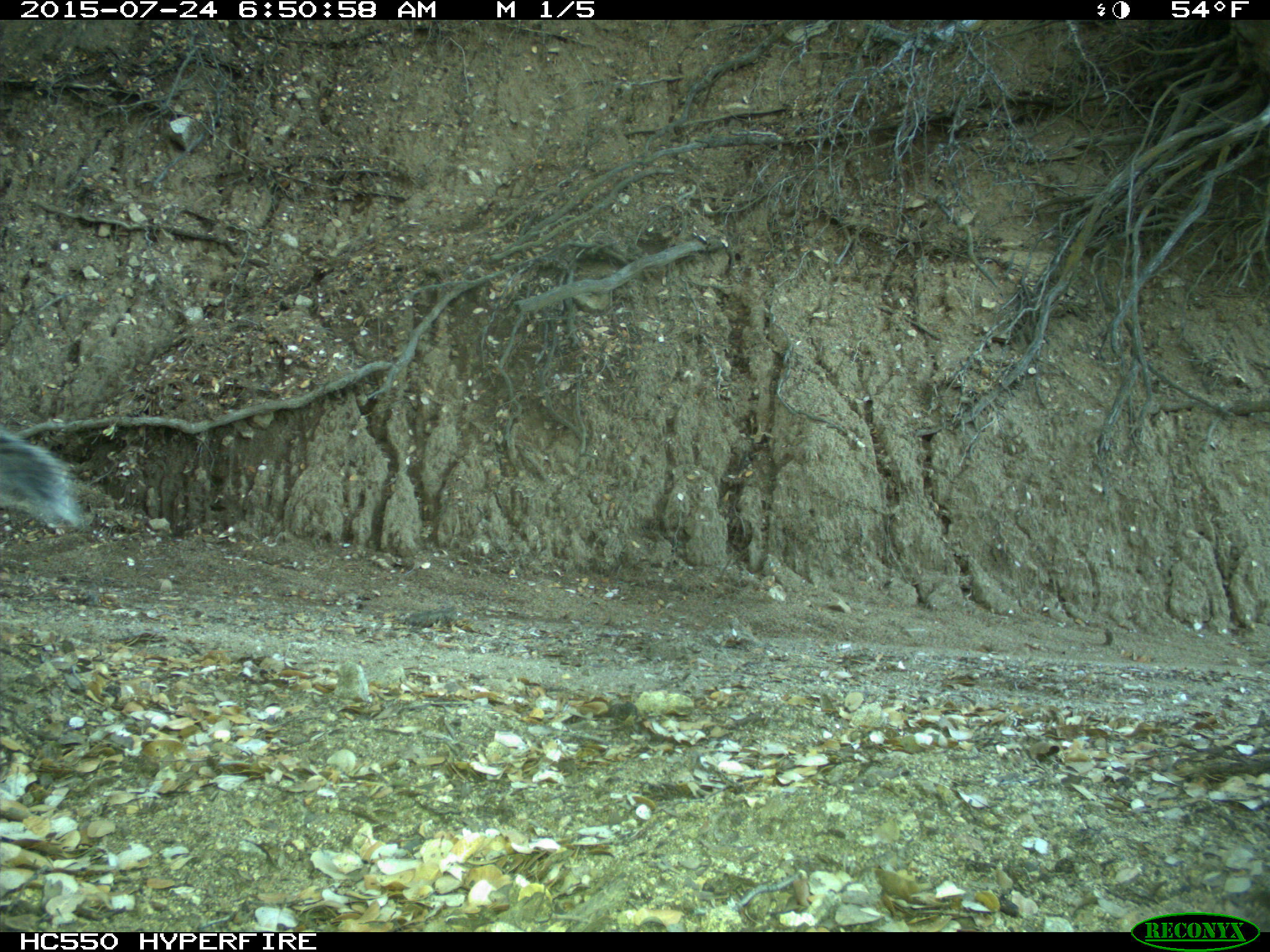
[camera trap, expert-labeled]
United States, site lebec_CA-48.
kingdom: Animalia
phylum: Chordata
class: Mammalia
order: Rodentia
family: Sciuridae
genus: Sciurus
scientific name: Sciurus carolinensis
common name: eastern gray squirrel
Sciurus carolinensis (eastern gray squirrel).